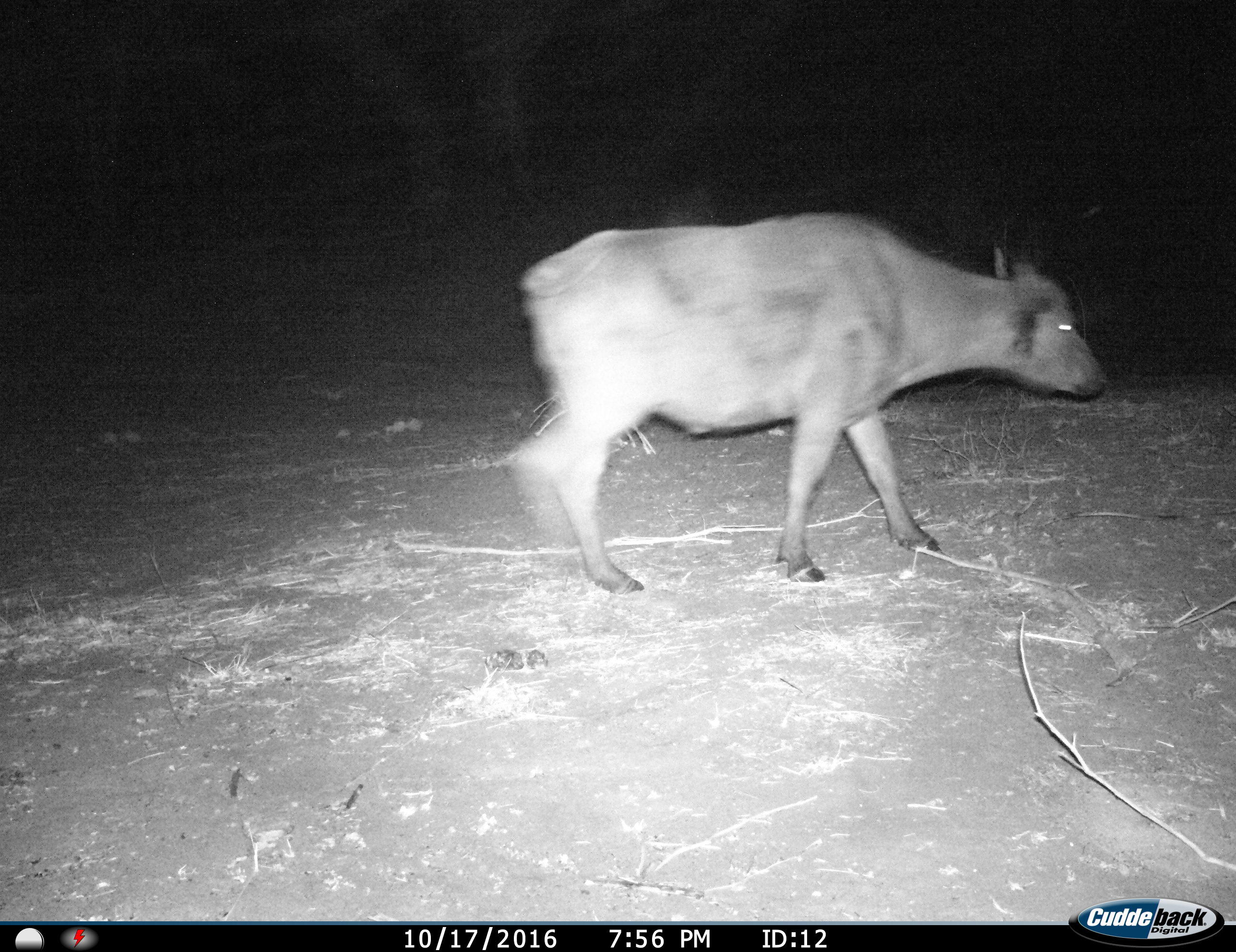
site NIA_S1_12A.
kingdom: Animalia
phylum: Chordata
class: Mammalia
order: Artiodactyla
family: Bovidae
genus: Syncerus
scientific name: Syncerus caffer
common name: african buffalo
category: buffalo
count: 1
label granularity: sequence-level